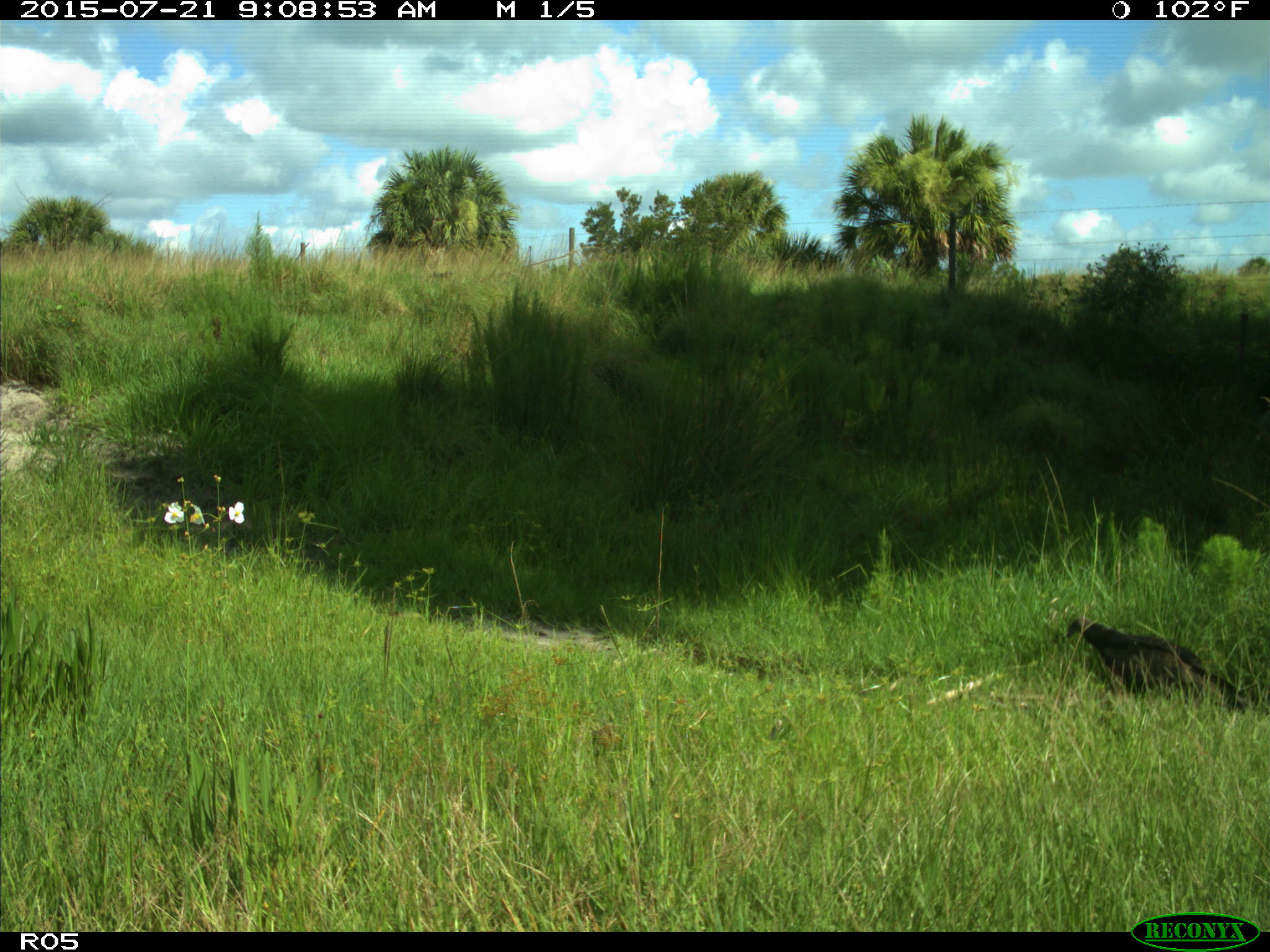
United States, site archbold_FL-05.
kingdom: Animalia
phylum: Chordata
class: Aves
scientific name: Aves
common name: birds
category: unidentified bird